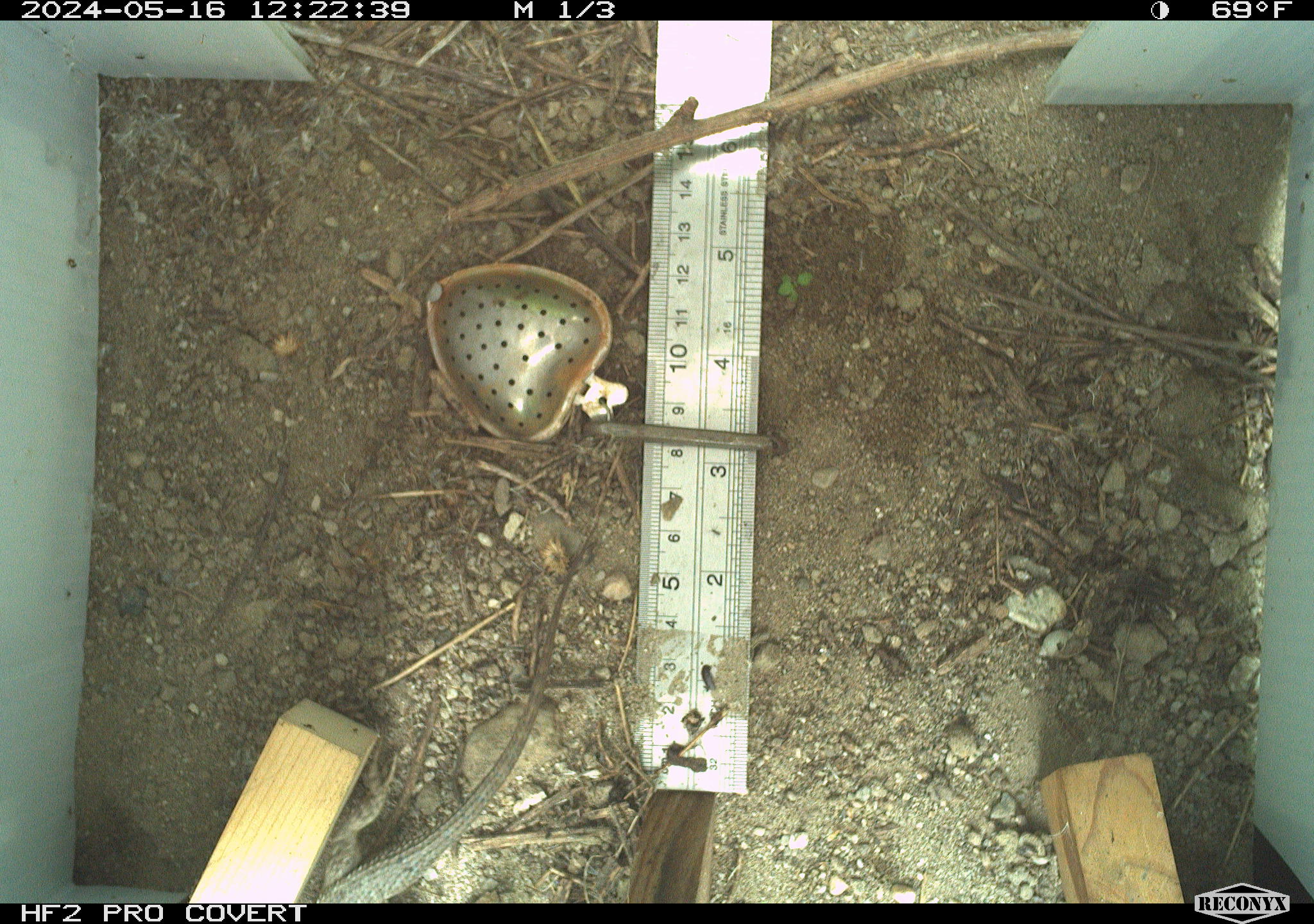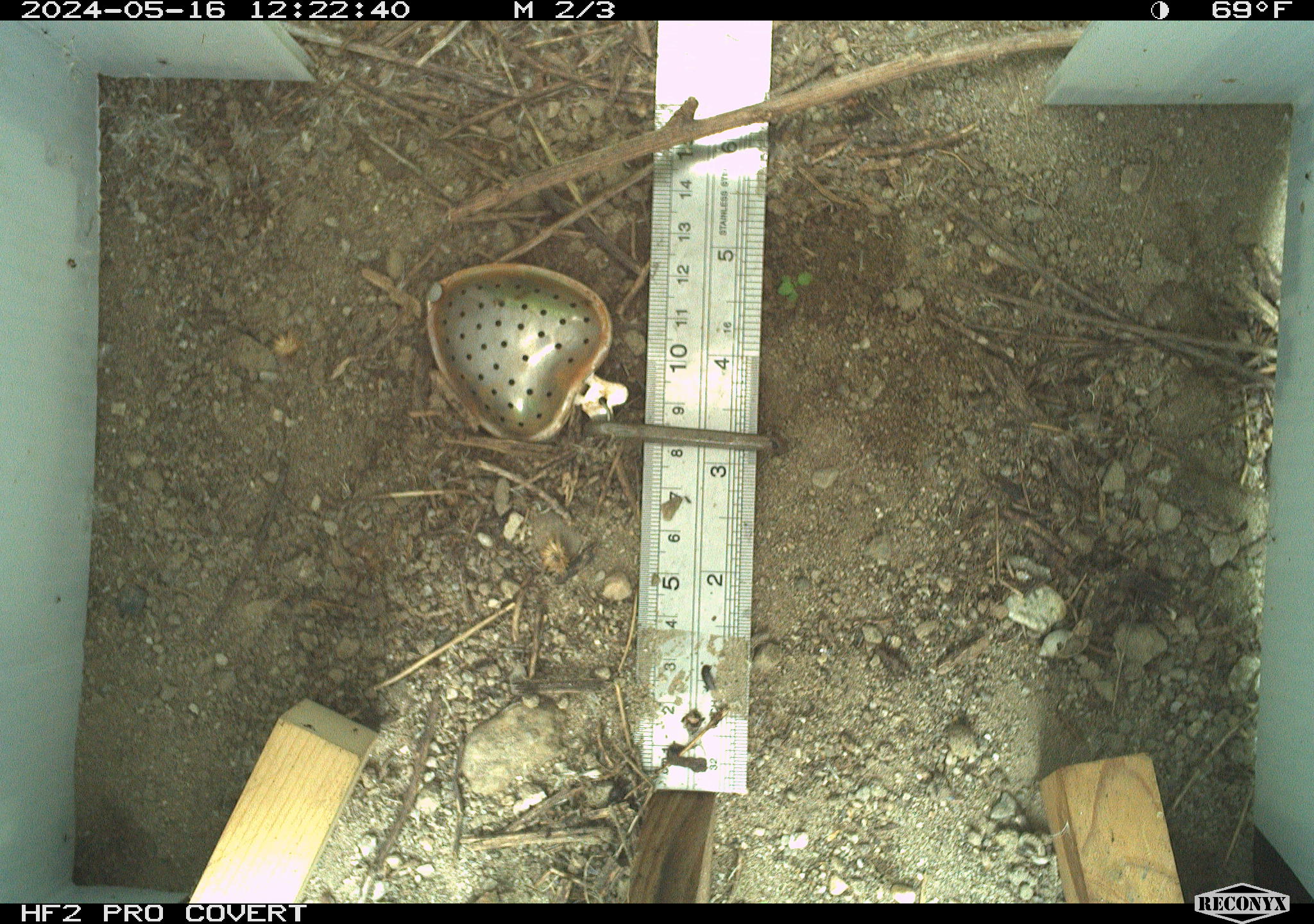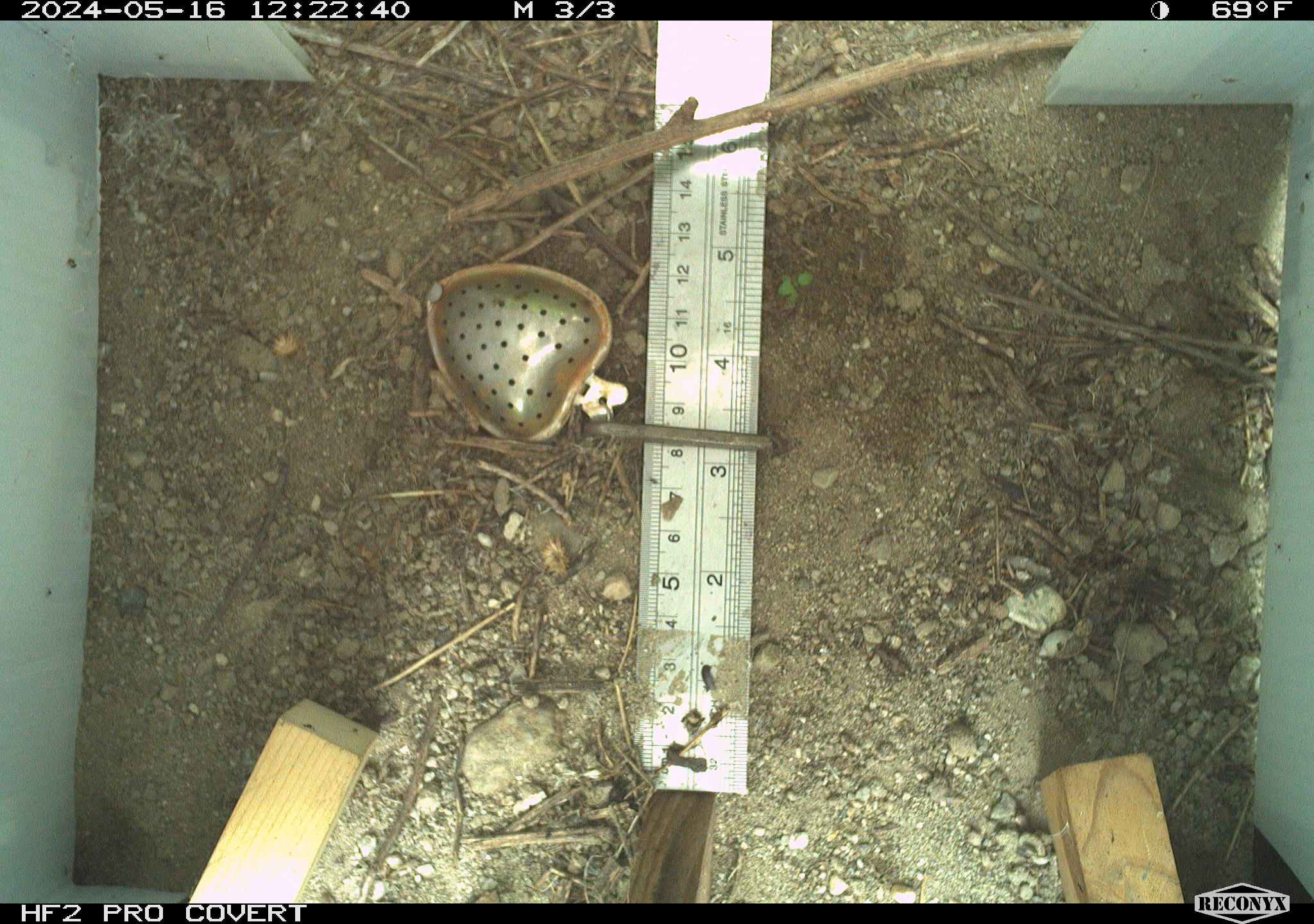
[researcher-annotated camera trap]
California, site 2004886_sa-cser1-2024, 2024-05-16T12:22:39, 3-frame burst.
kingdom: Animalia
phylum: Chordata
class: Reptilia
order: Squamata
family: Phrynosomatidae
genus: Sceloporus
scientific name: Sceloporus occidentalis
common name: western fence lizard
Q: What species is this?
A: Western fence lizard (Sceloporus occidentalis).